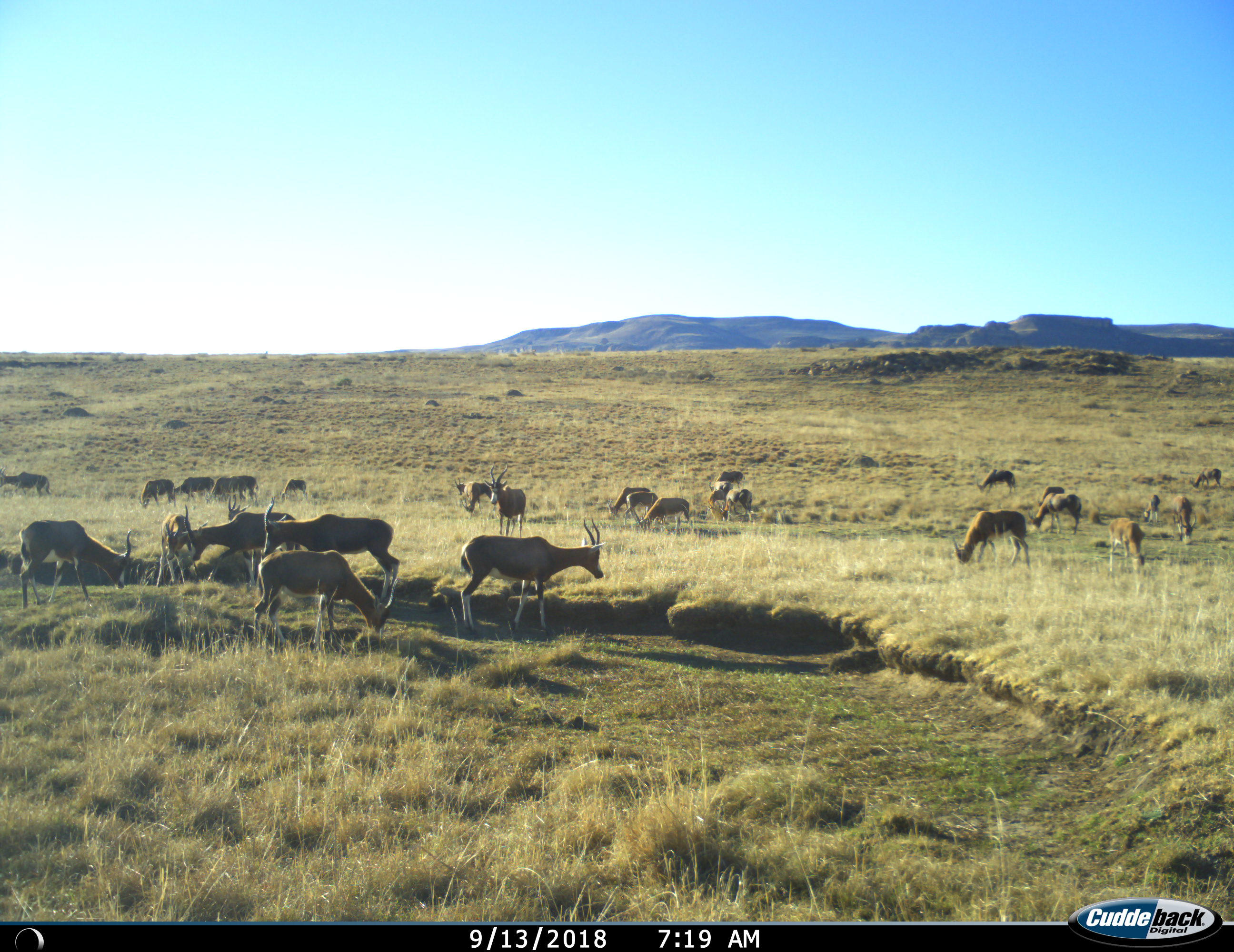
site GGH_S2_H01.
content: unidentified animal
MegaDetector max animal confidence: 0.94